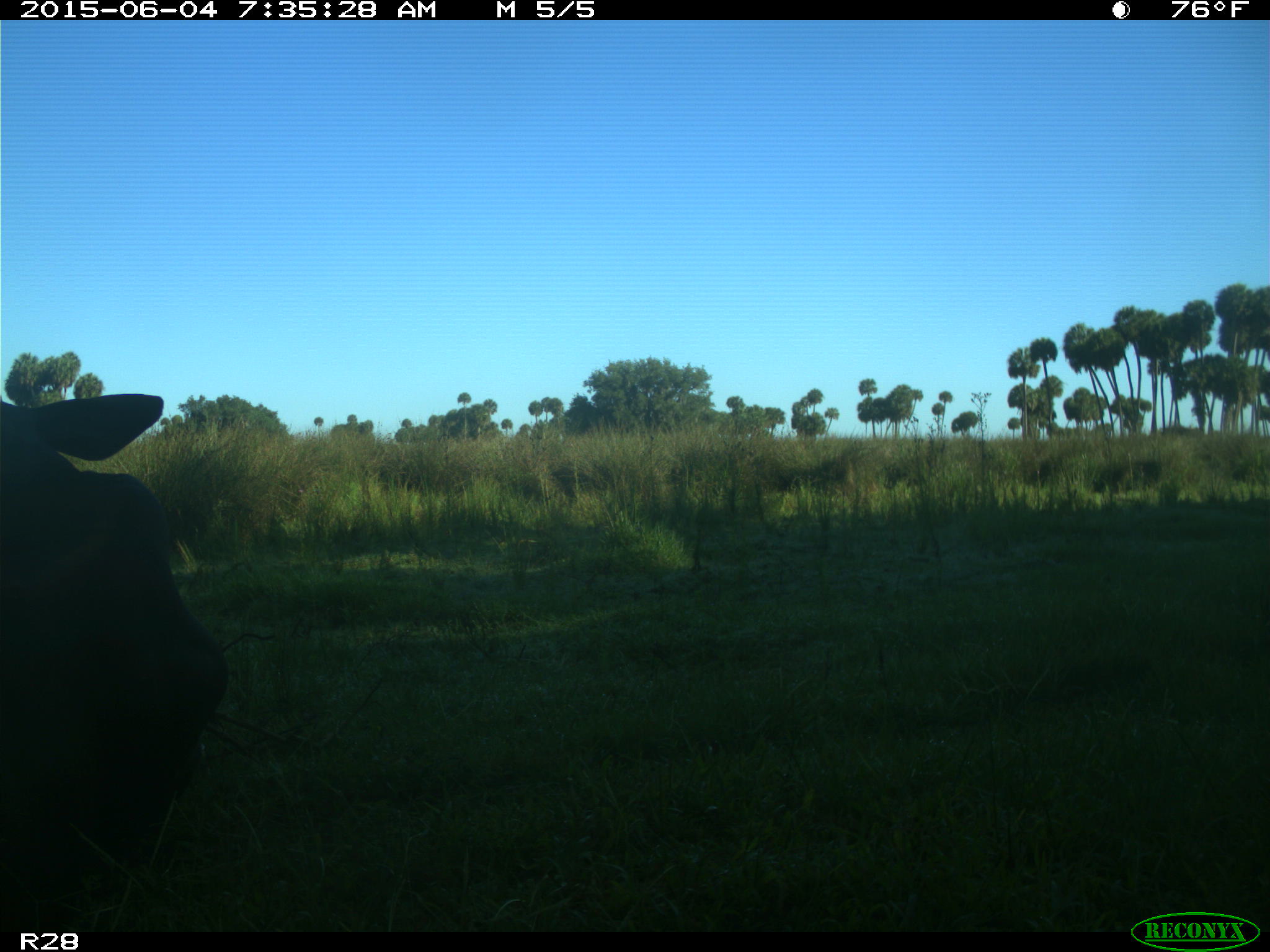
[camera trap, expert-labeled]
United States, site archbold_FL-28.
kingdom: Animalia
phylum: Chordata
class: Mammalia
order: Artiodactyla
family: Bovidae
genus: Bos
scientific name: Bos taurus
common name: domestic cow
Bos taurus (domestic cow).